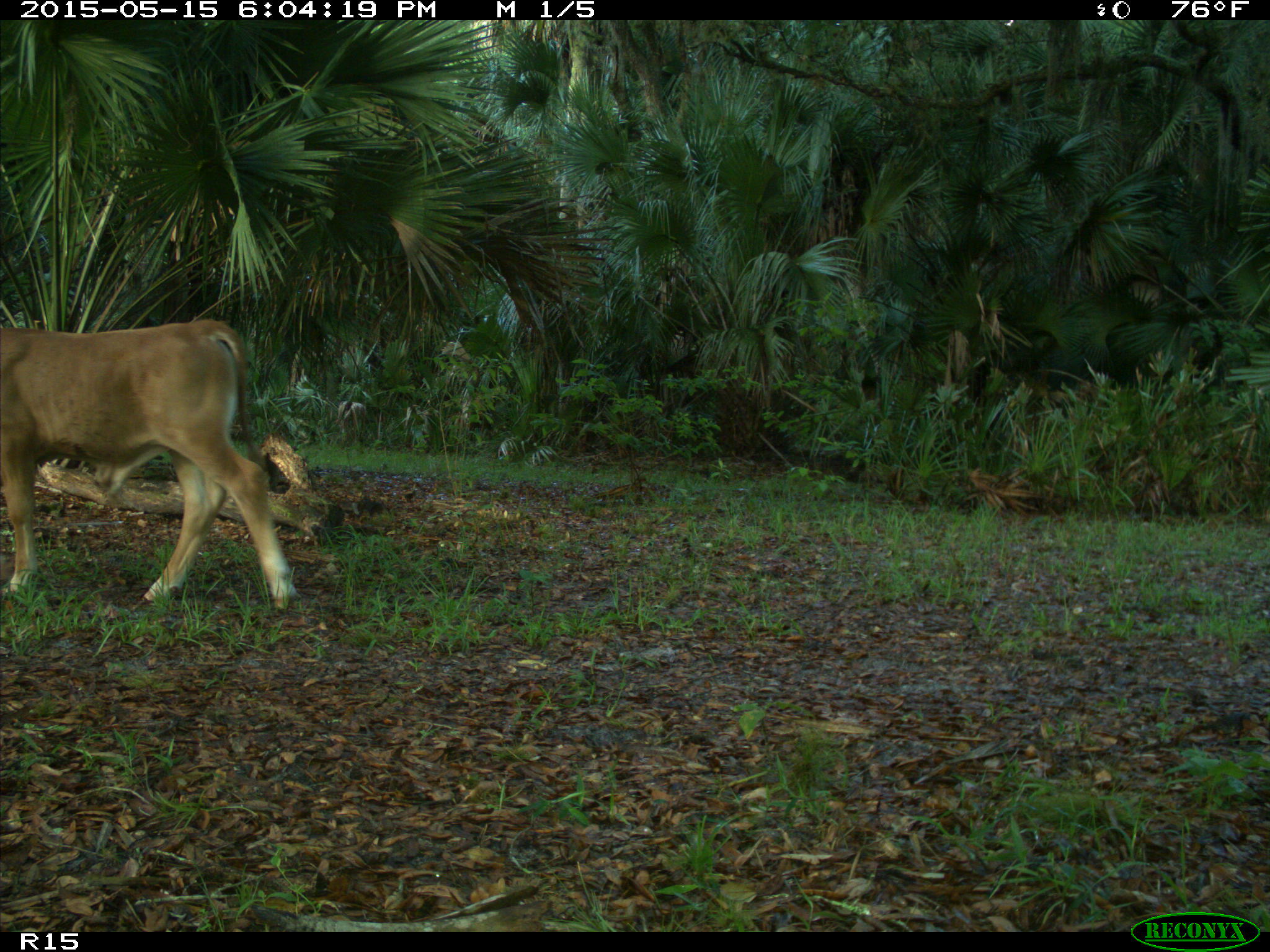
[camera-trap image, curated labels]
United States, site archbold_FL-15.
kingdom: Animalia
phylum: Chordata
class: Mammalia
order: Artiodactyla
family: Bovidae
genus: Bos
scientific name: Bos taurus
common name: domestic cow